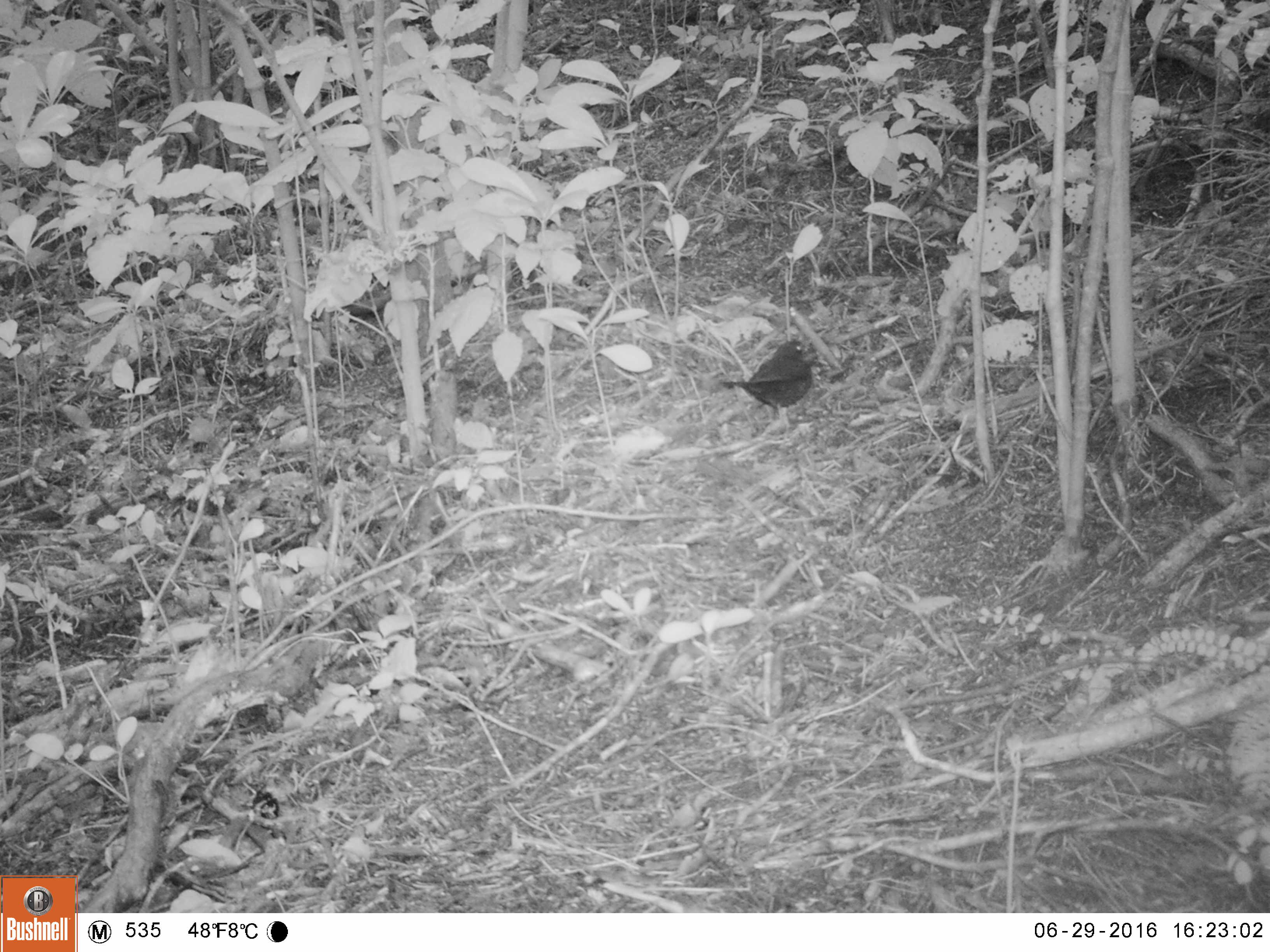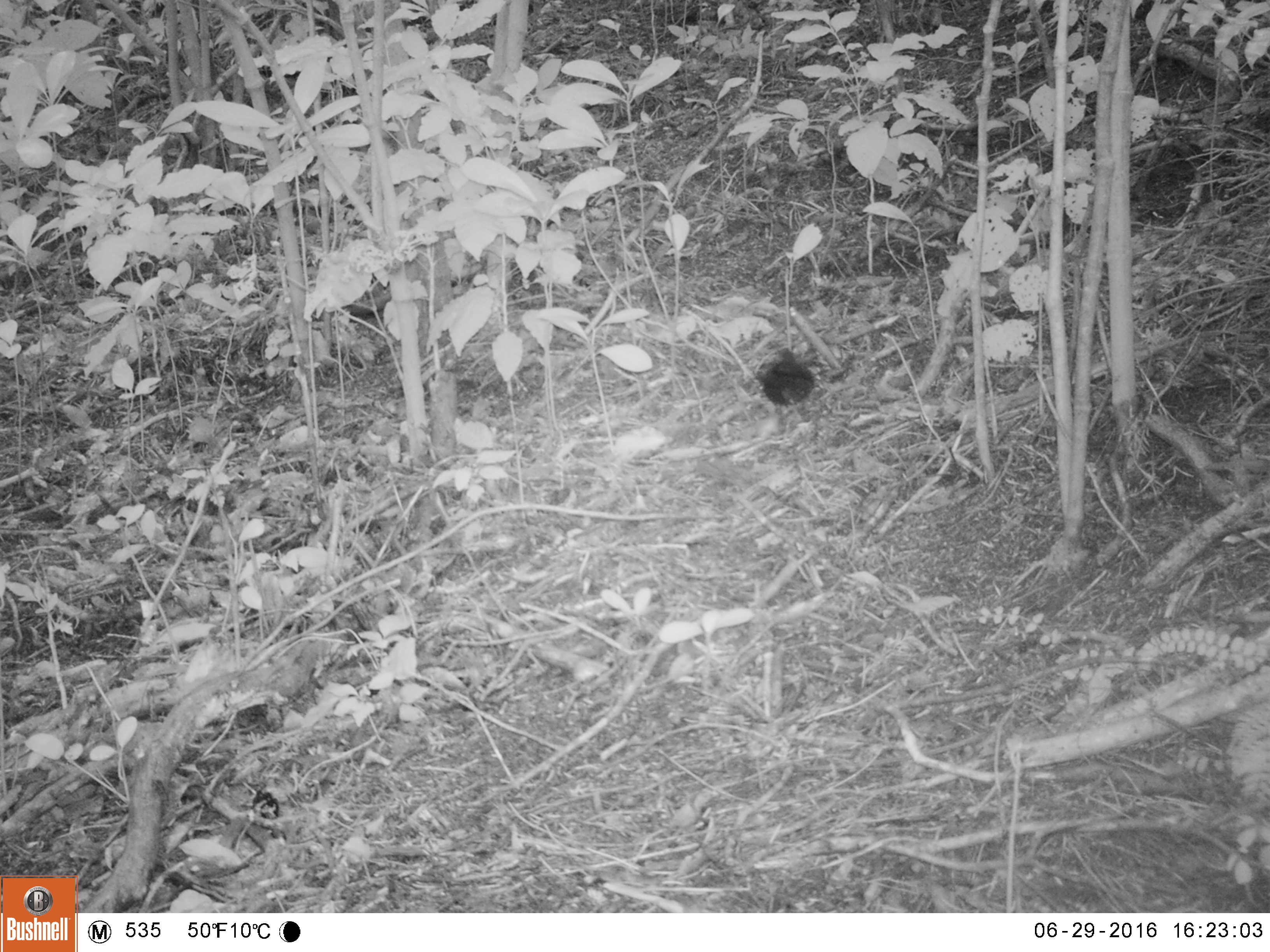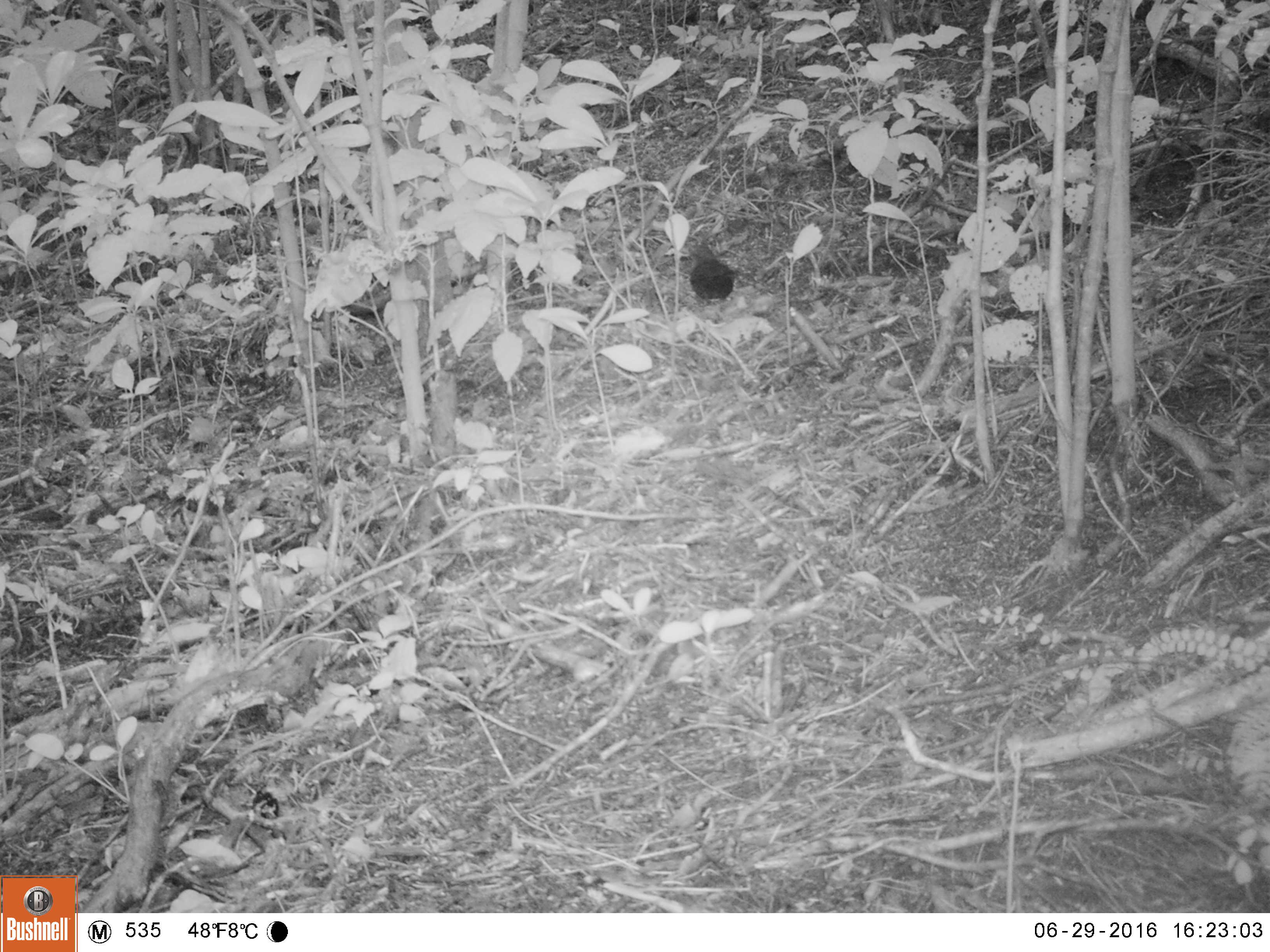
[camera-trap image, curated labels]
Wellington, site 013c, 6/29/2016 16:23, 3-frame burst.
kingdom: Animalia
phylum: Chordata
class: Aves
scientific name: Aves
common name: bird